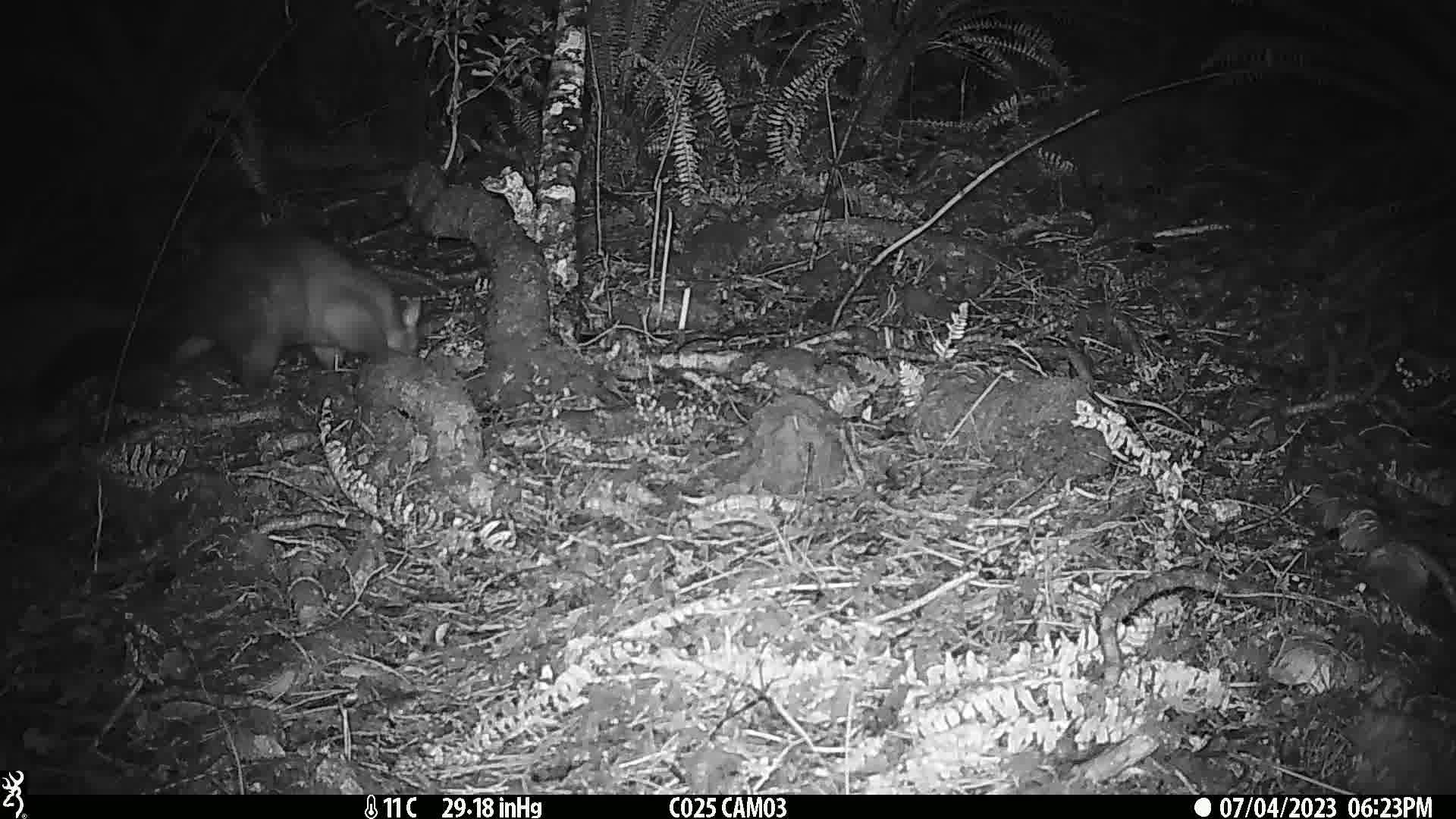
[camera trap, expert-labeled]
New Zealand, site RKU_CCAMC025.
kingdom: Animalia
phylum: Chordata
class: Mammalia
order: Diprotodontia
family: Phalangeridae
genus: Trichosurus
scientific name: Trichosurus vulpecula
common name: common brushtail possum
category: possum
Possum (common brushtail possum) (Trichosurus vulpecula).